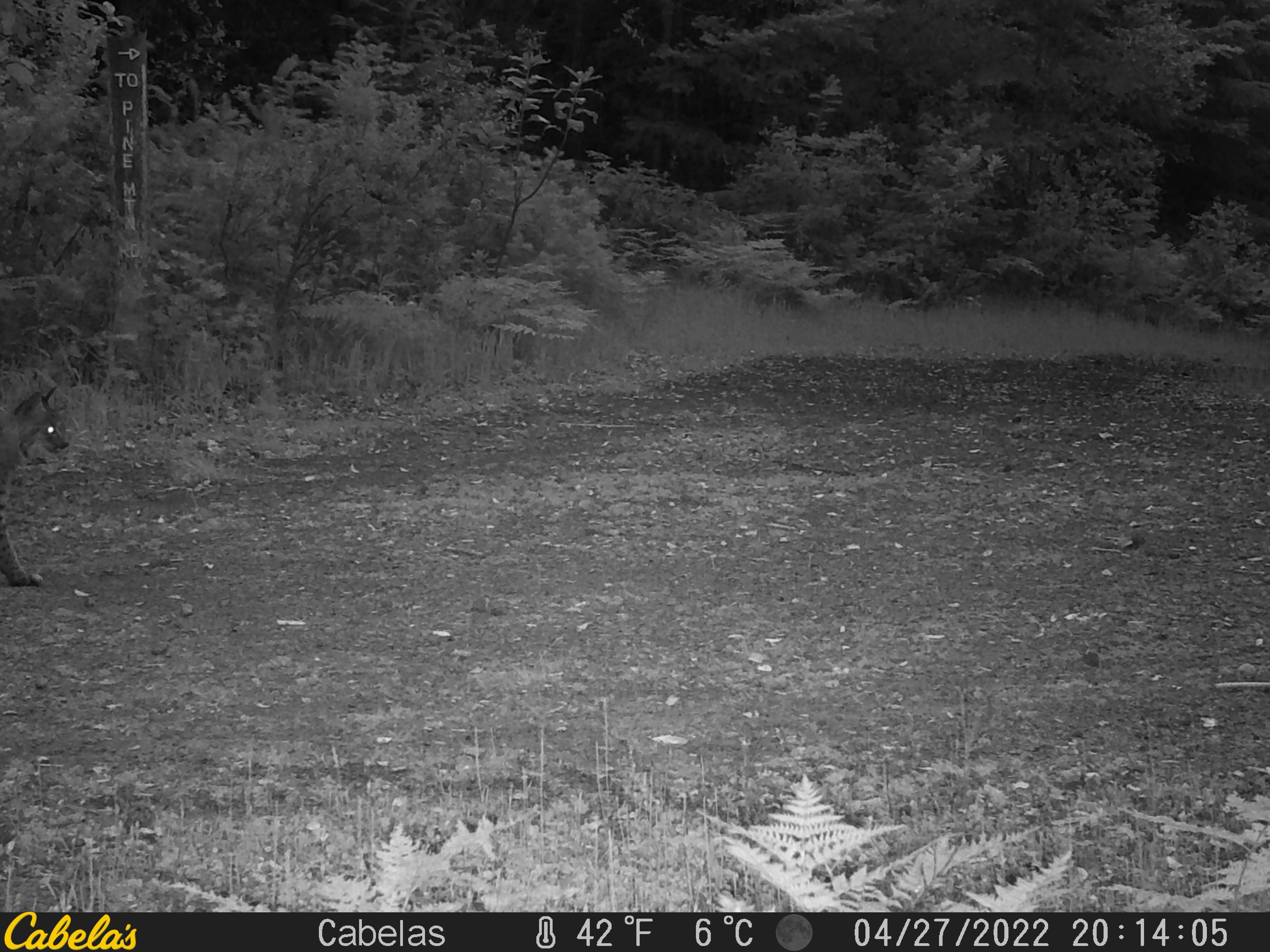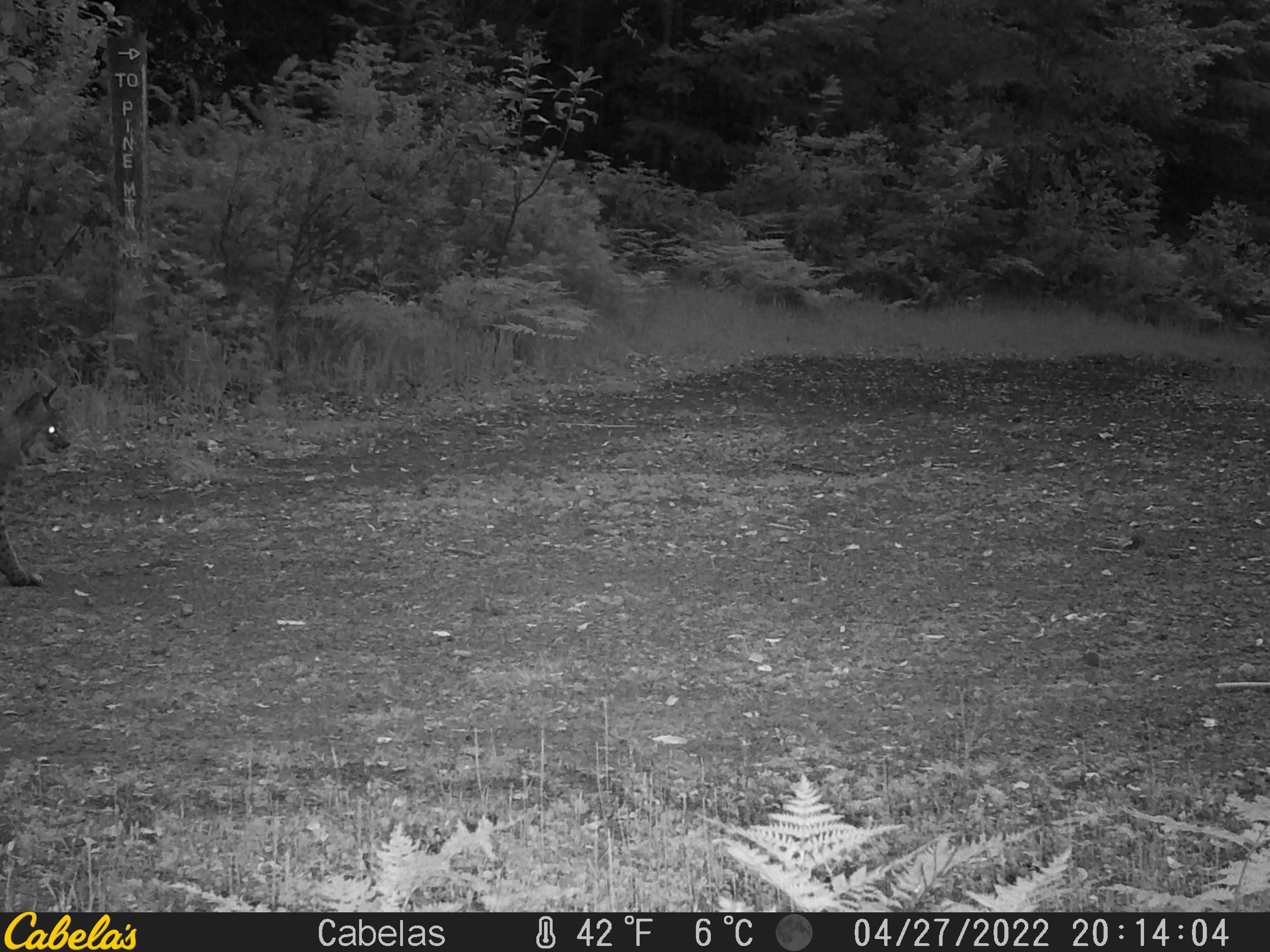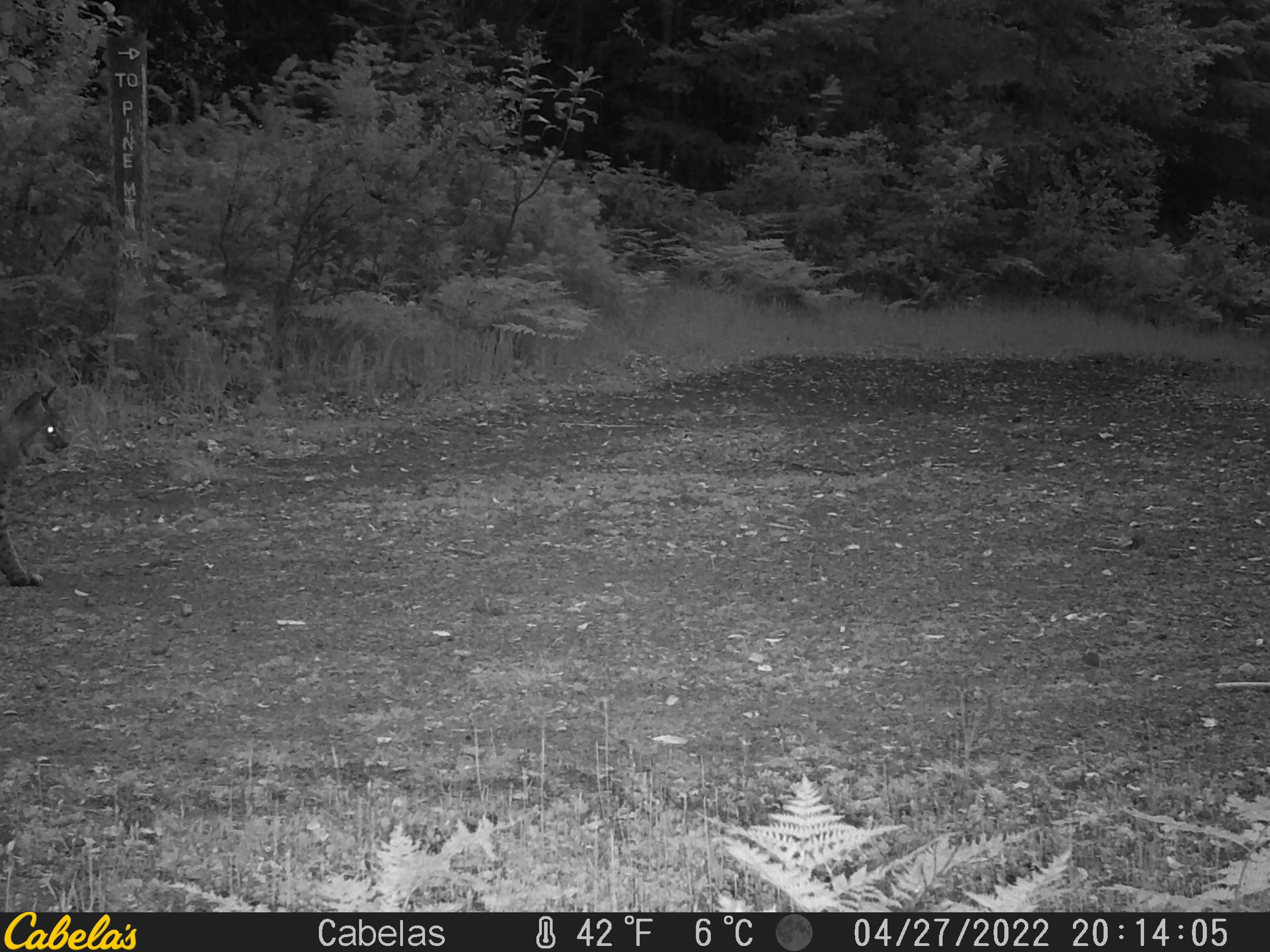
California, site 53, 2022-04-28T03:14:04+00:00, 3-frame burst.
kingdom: Animalia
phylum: Chordata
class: Mammalia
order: Carnivora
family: Felidae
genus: Lynx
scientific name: Lynx rufus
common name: bobcat